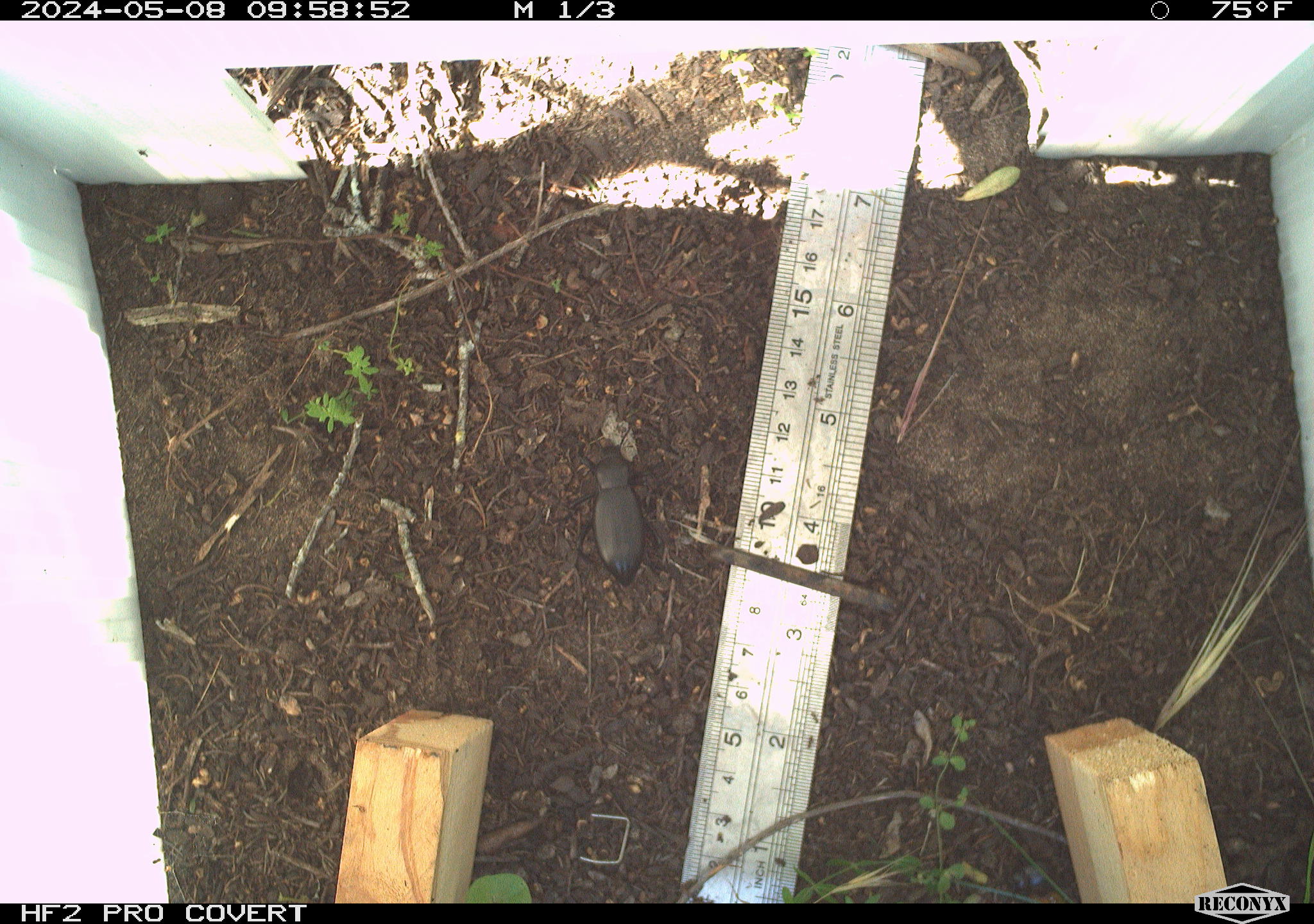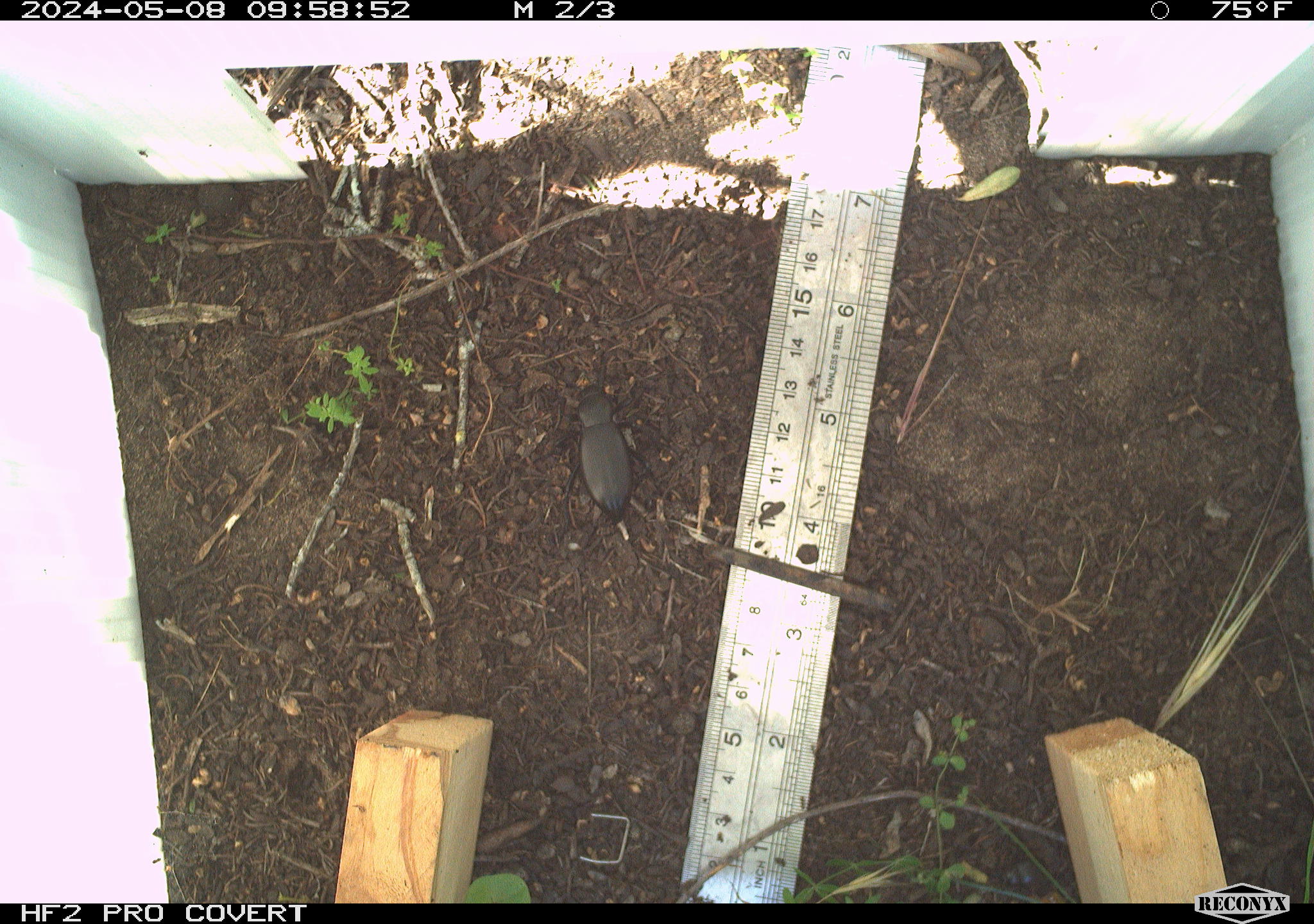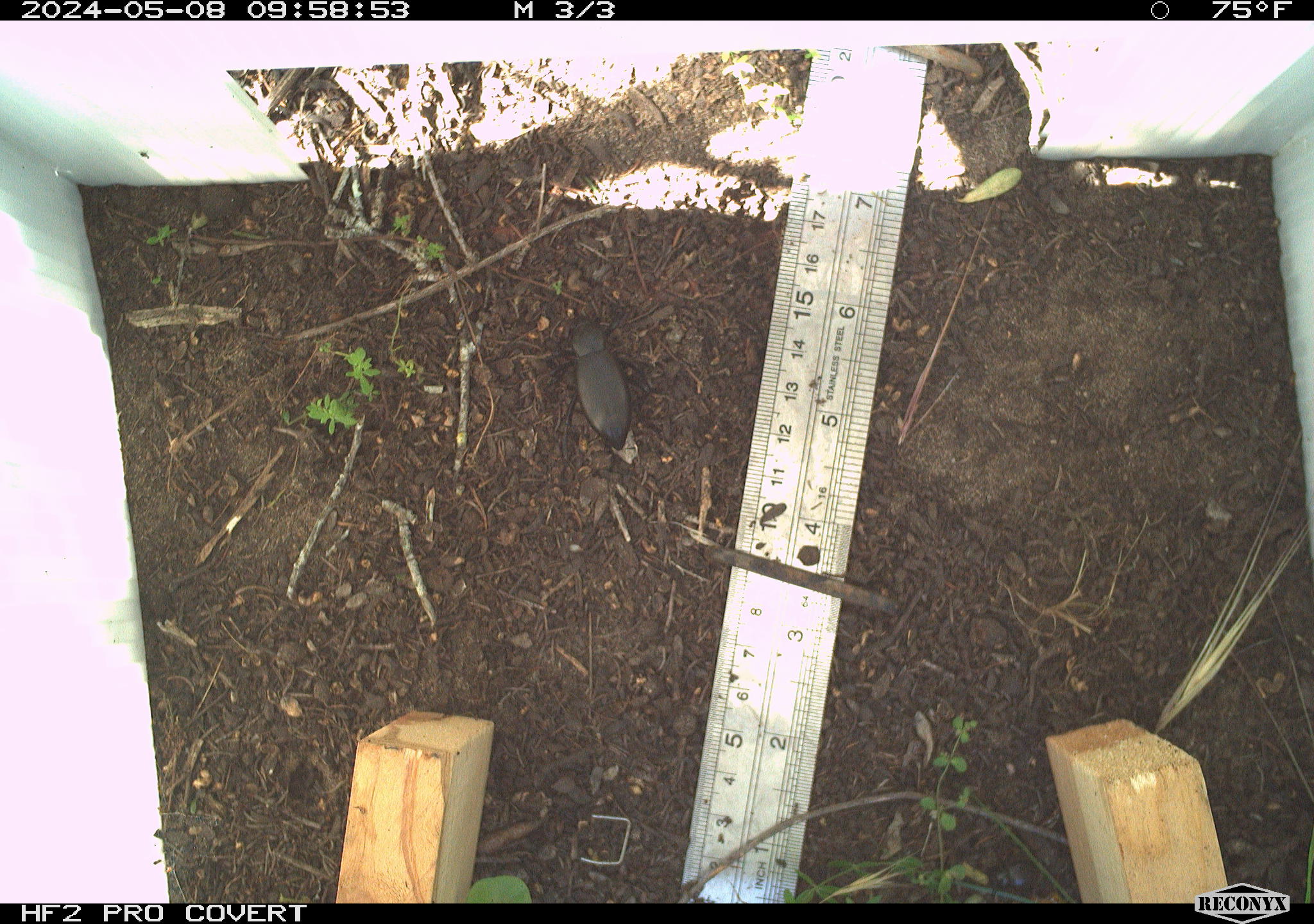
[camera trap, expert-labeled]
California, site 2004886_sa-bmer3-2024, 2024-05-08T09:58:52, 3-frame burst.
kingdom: Animalia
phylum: Arthropoda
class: Insecta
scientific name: Insecta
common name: insect